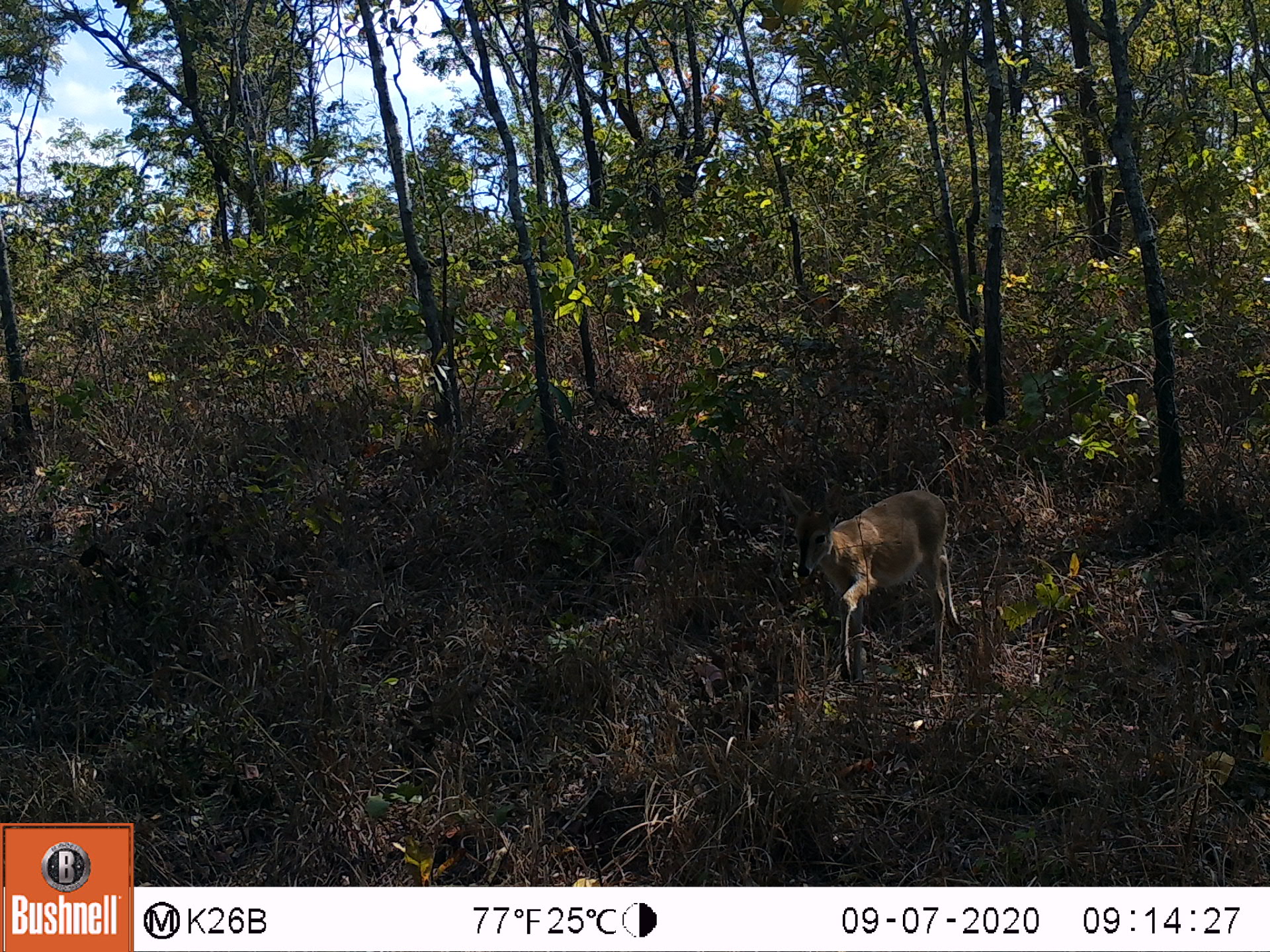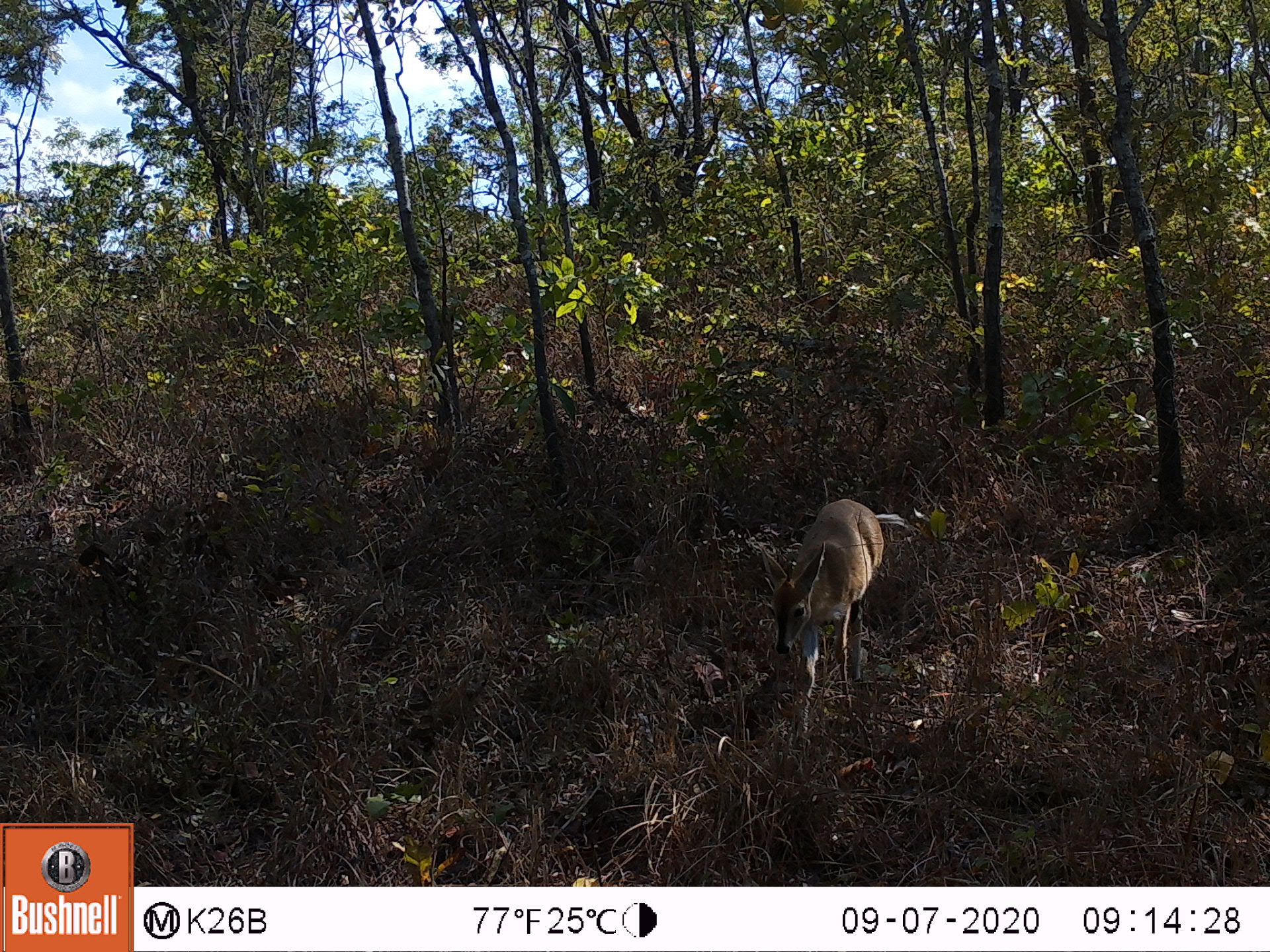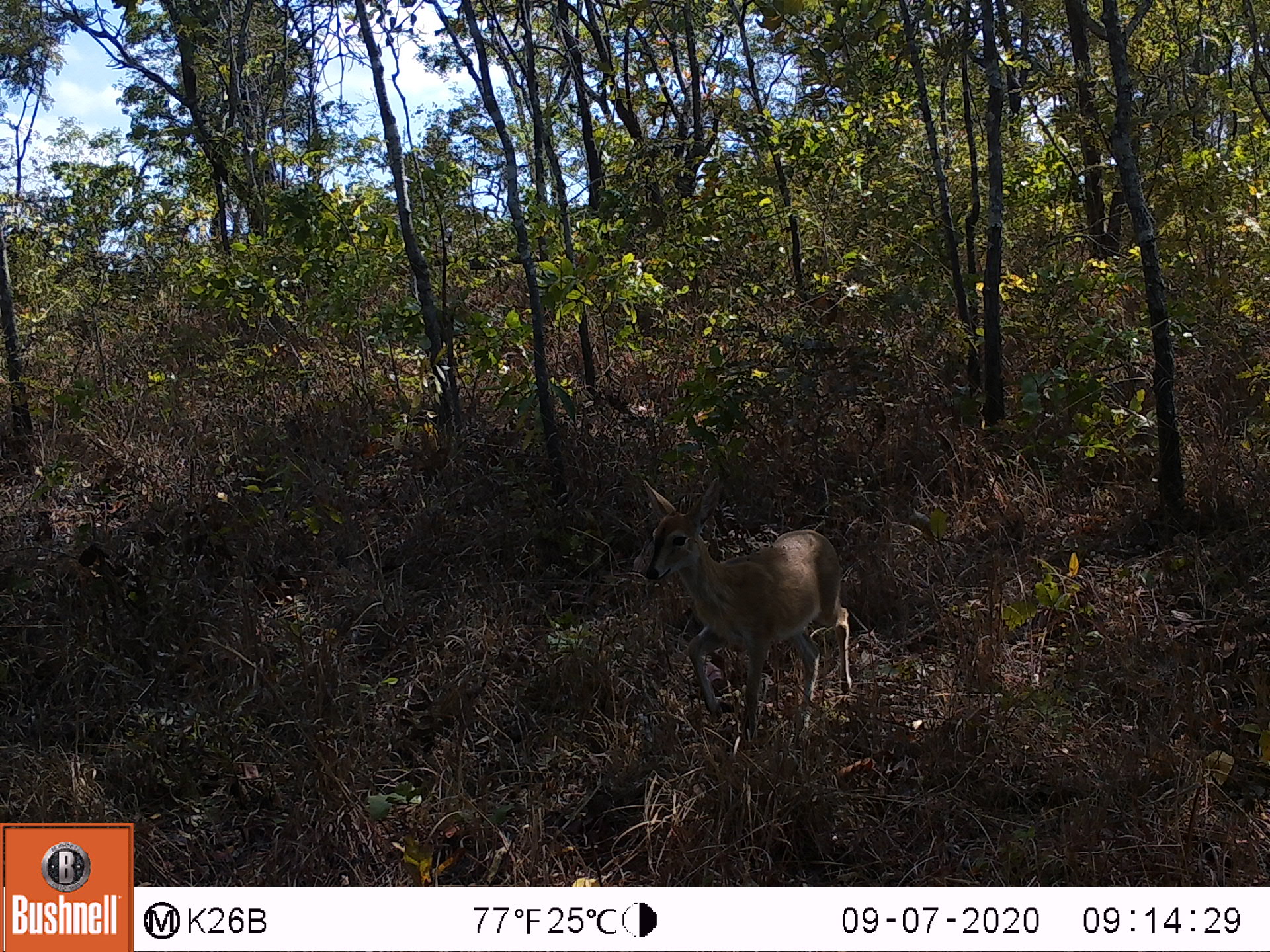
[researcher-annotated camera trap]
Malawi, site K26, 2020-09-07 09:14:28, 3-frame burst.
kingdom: Animalia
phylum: Chordata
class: Mammalia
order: Artiodactyla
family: Bovidae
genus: Sylvicapra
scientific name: Sylvicapra grimmia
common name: common duiker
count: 1